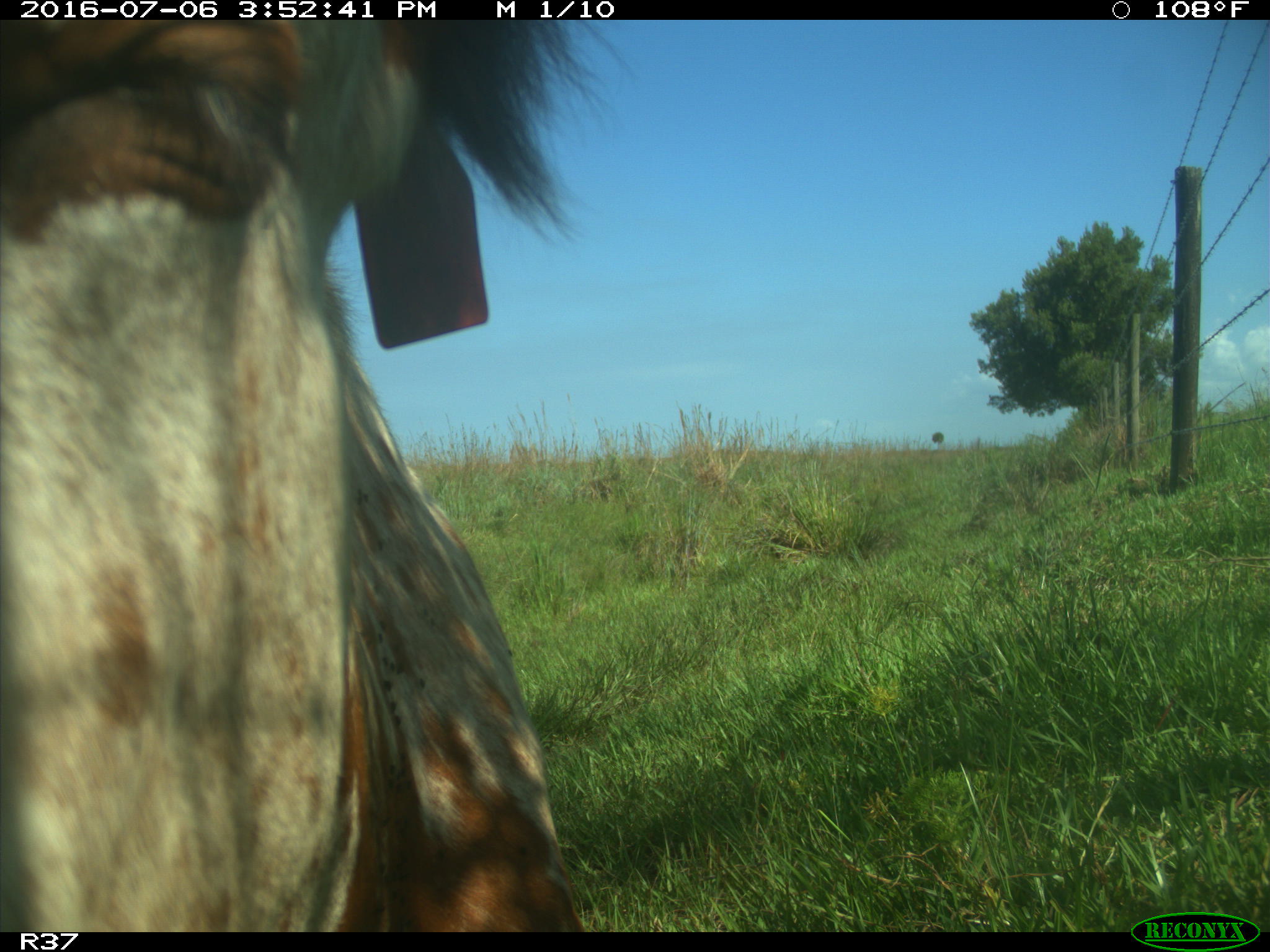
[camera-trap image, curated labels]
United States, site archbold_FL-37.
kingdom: Animalia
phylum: Chordata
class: Mammalia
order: Artiodactyla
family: Bovidae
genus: Bos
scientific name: Bos taurus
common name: domestic cow